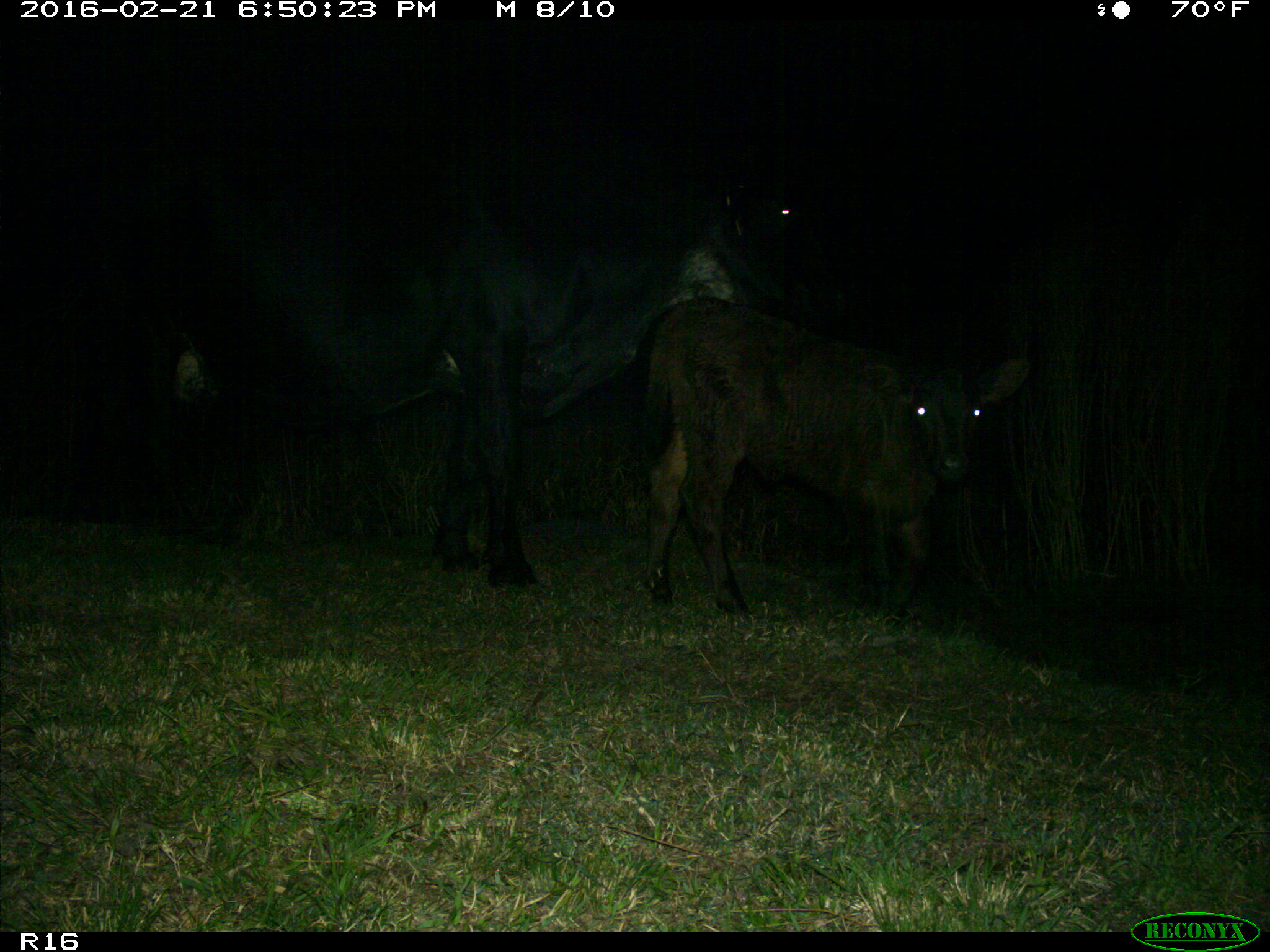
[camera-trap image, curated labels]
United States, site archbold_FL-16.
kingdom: Animalia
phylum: Chordata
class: Mammalia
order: Artiodactyla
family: Bovidae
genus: Bos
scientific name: Bos taurus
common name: domestic cow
Bos taurus (domestic cow).